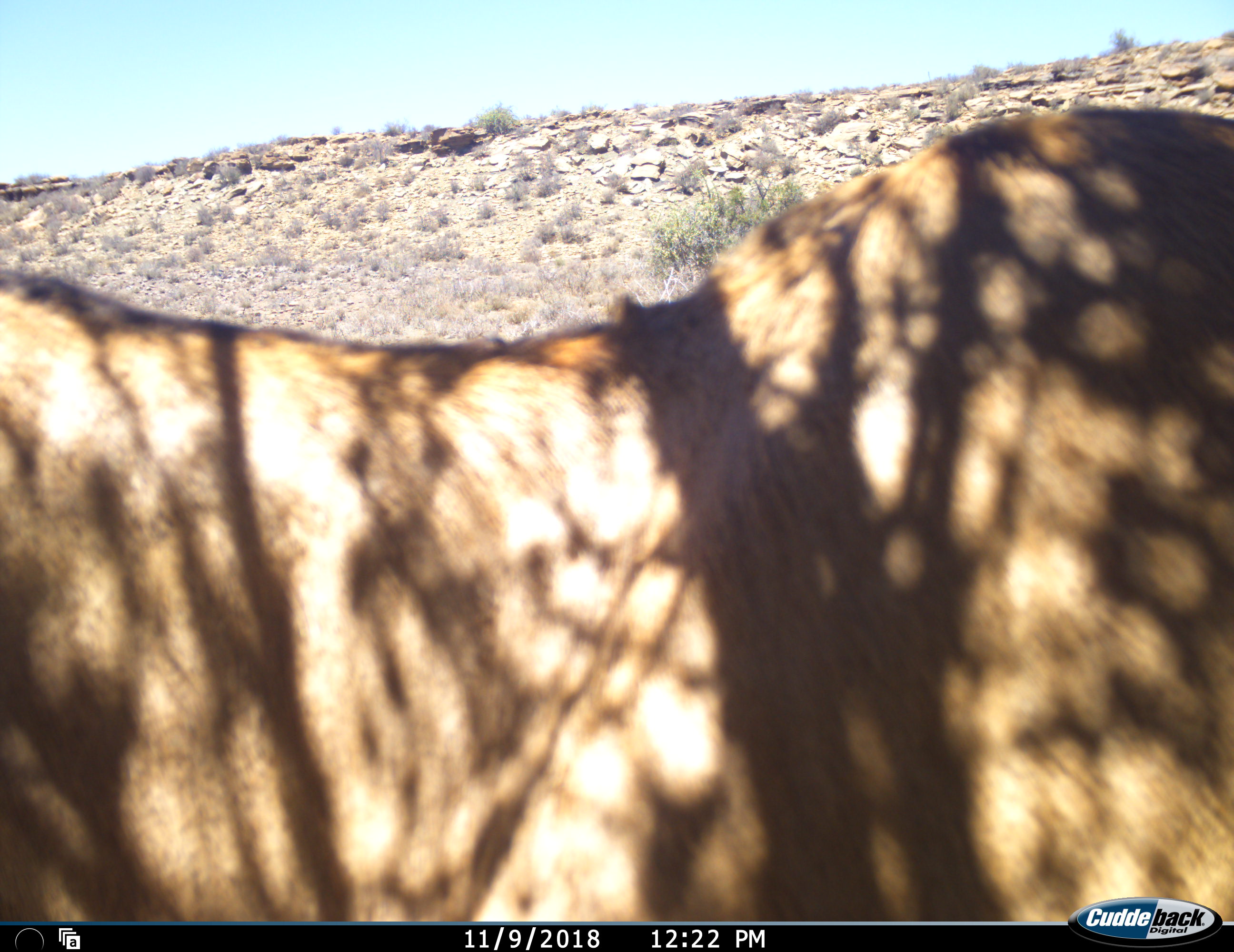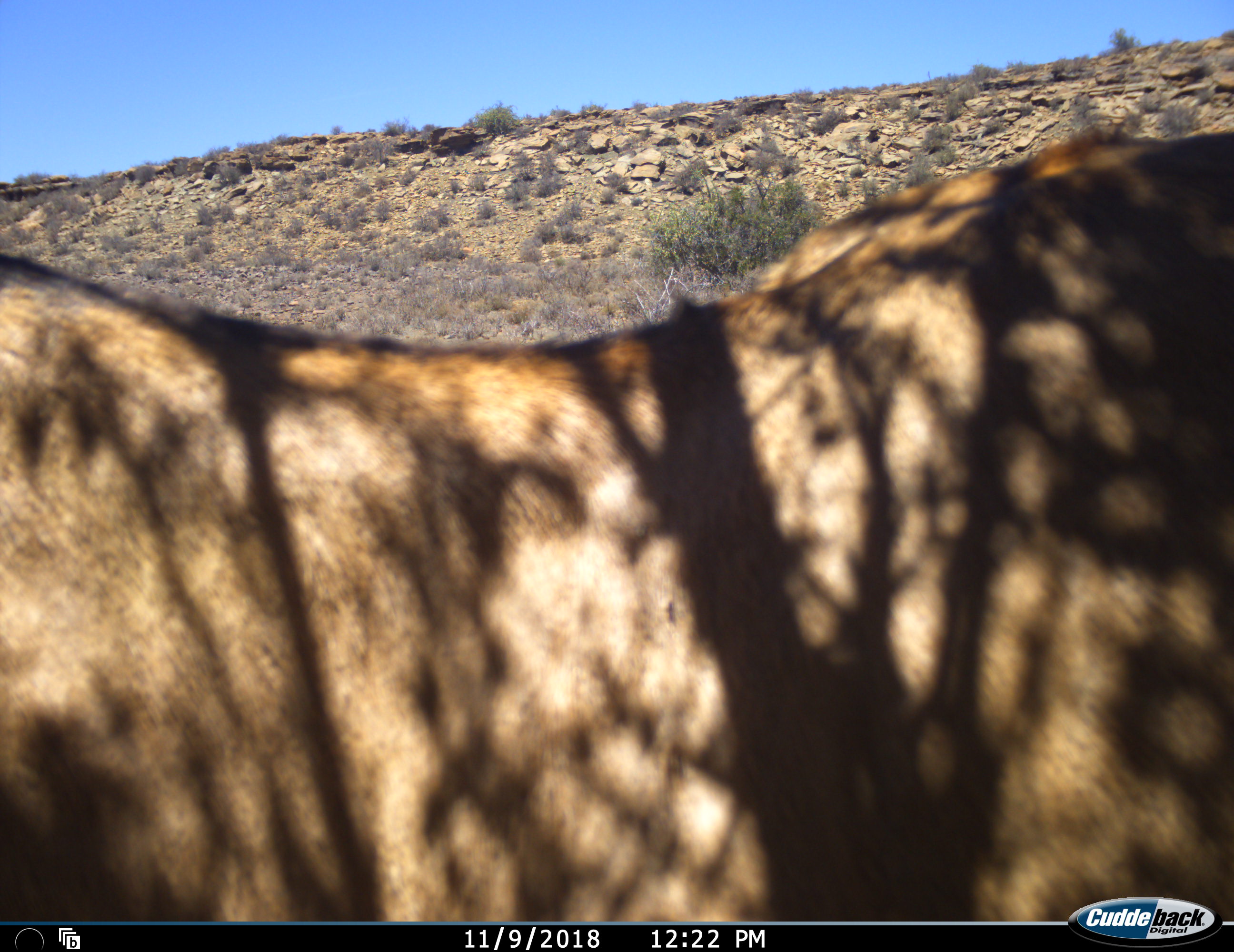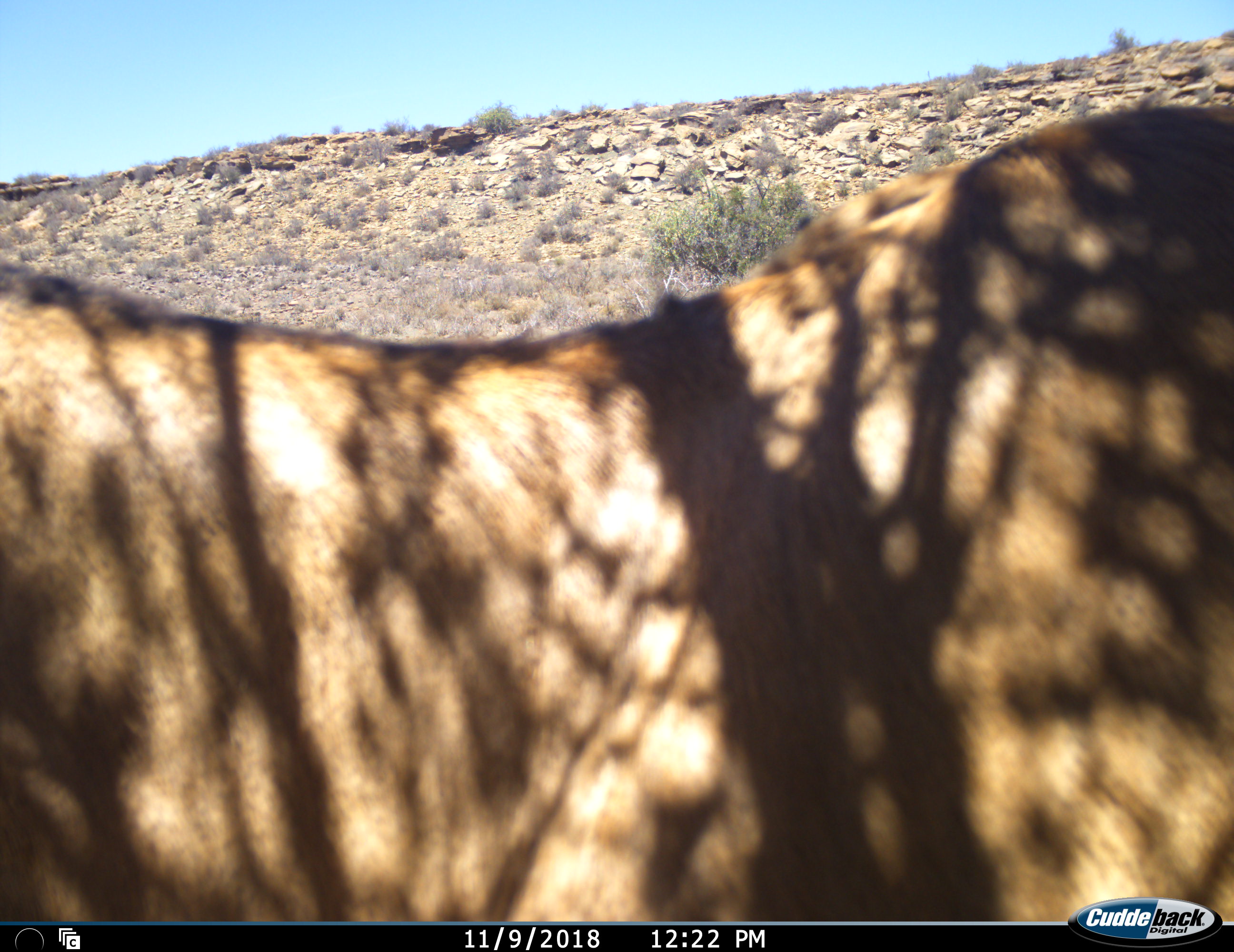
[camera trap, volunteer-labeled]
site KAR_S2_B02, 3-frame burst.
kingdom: Animalia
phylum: Chordata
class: Mammalia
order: Artiodactyla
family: Bovidae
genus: Alcelaphus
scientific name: Alcelaphus buselaphus caama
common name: red hartebeest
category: hartebeestred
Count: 1.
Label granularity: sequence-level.